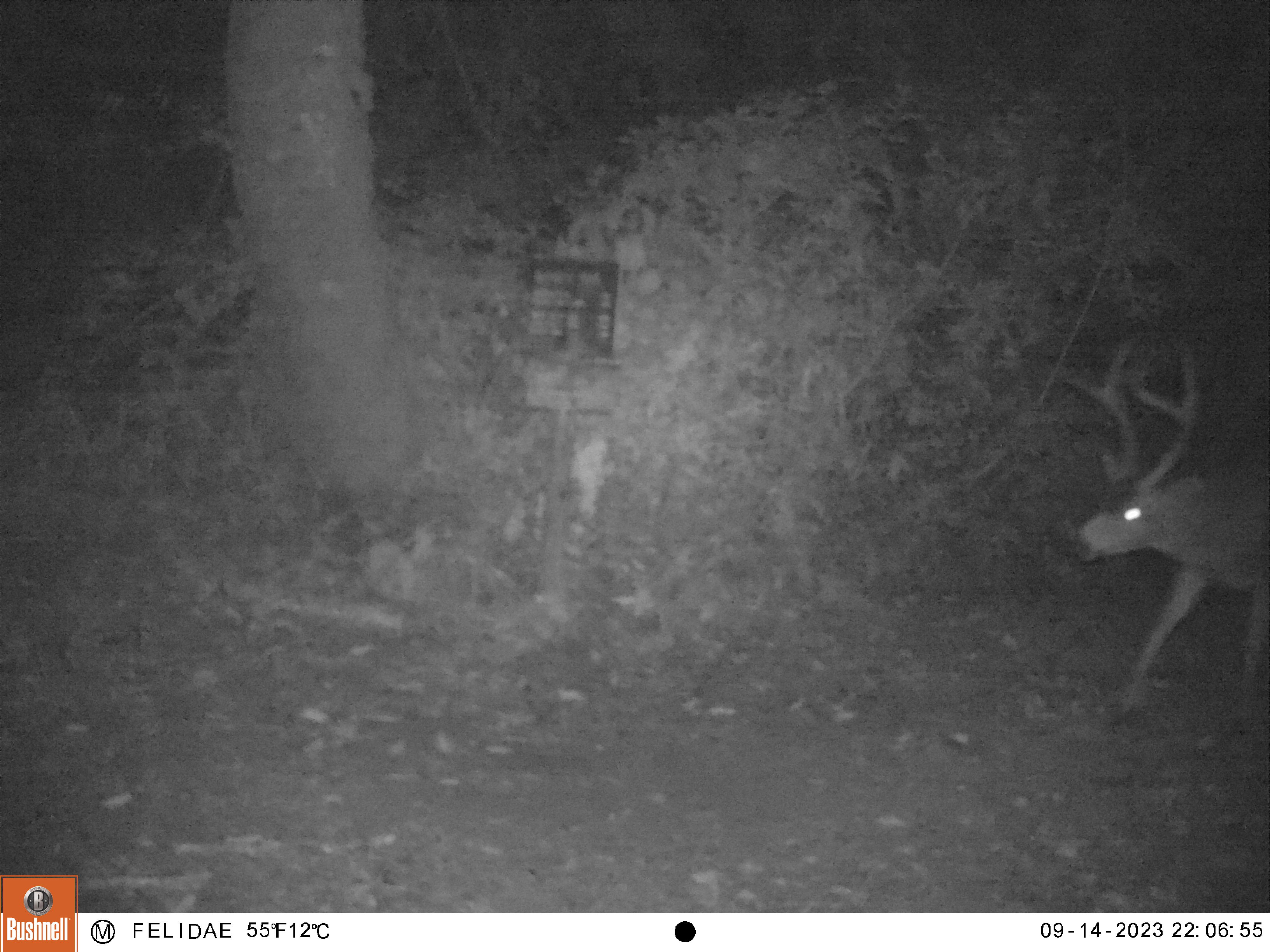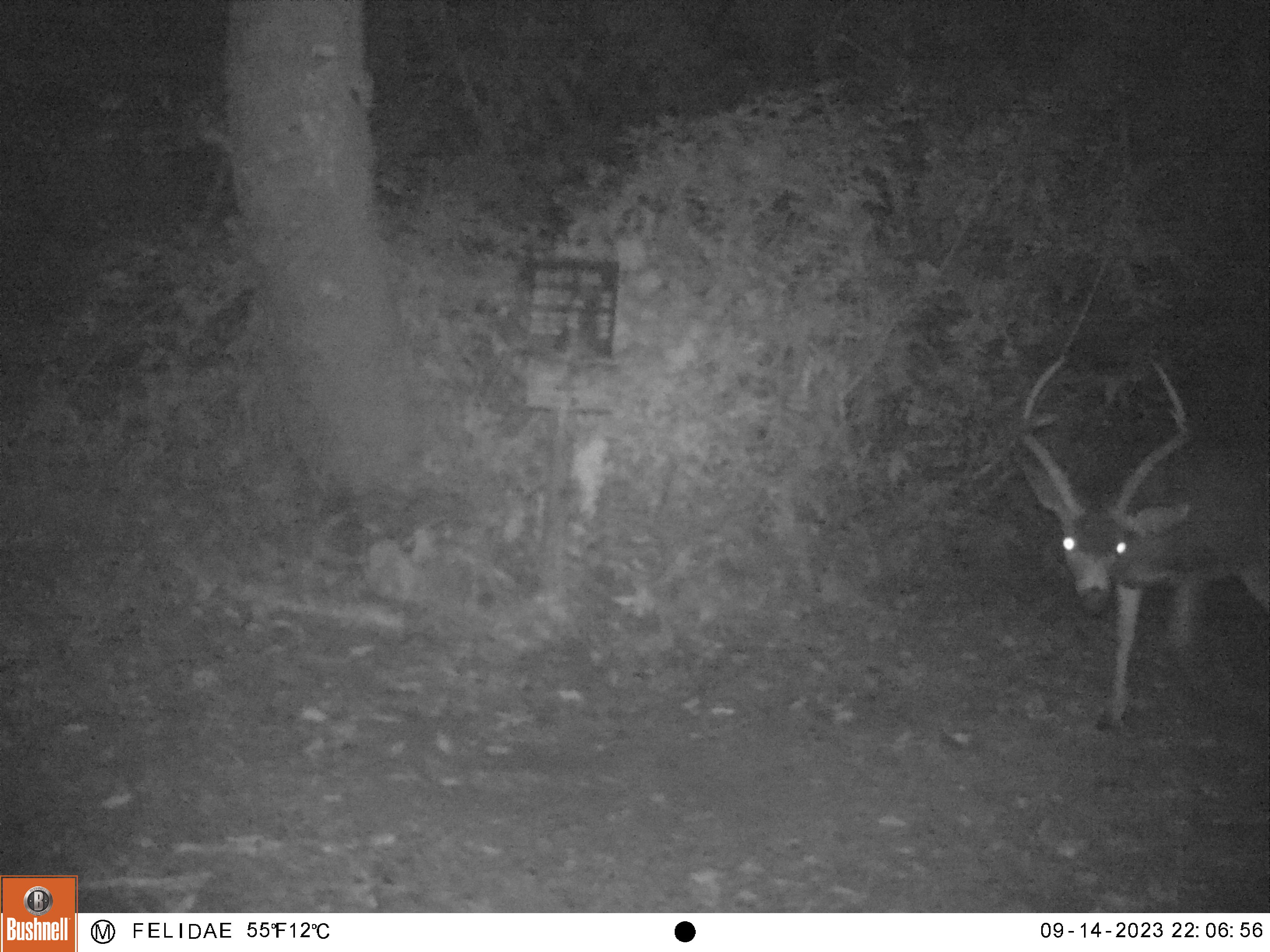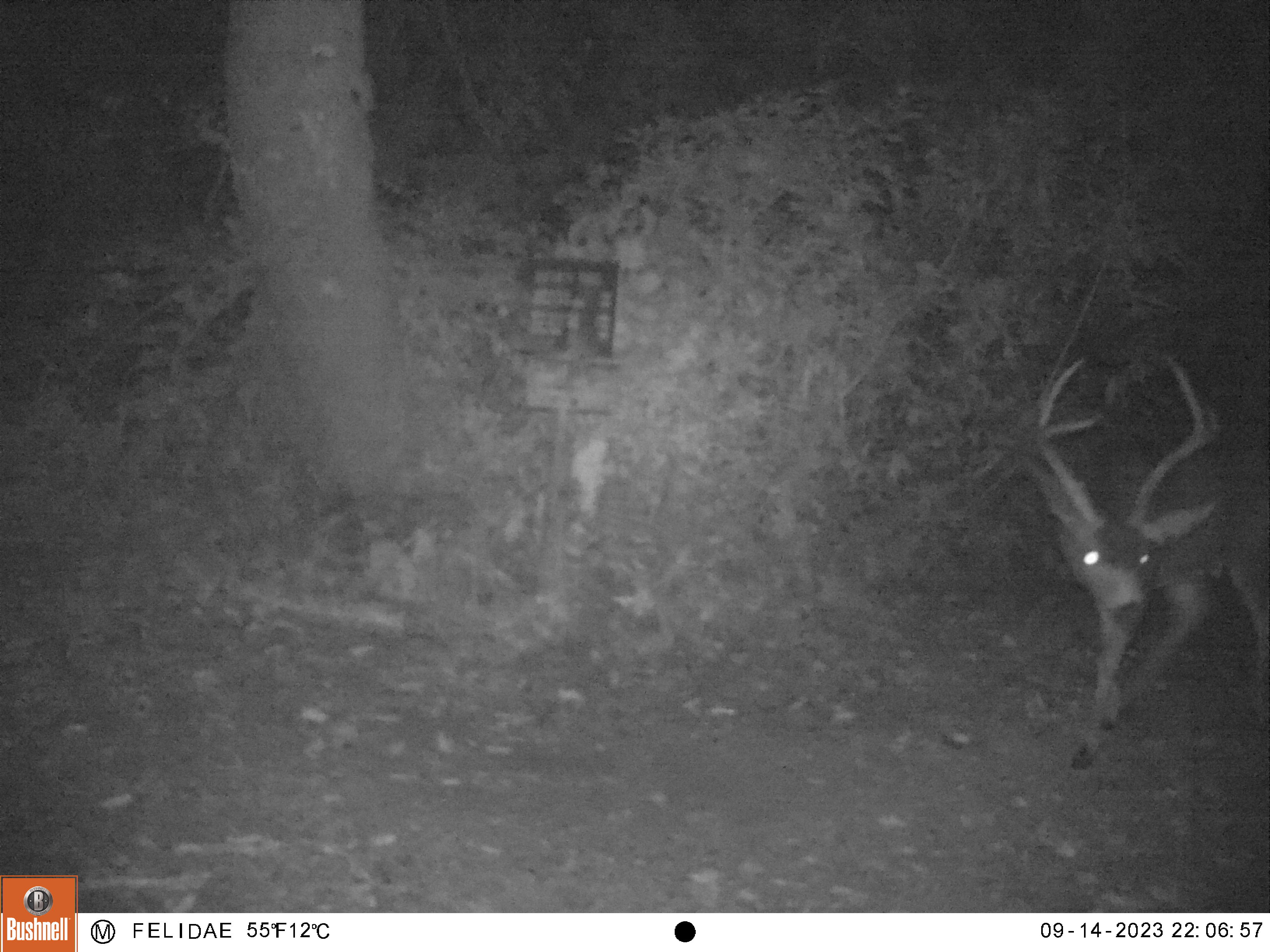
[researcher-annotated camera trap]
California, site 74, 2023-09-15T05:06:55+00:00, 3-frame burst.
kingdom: Animalia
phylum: Chordata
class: Mammalia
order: Artiodactyla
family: Cervidae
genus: Odocoileus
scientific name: Odocoileus hemionus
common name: mule deer